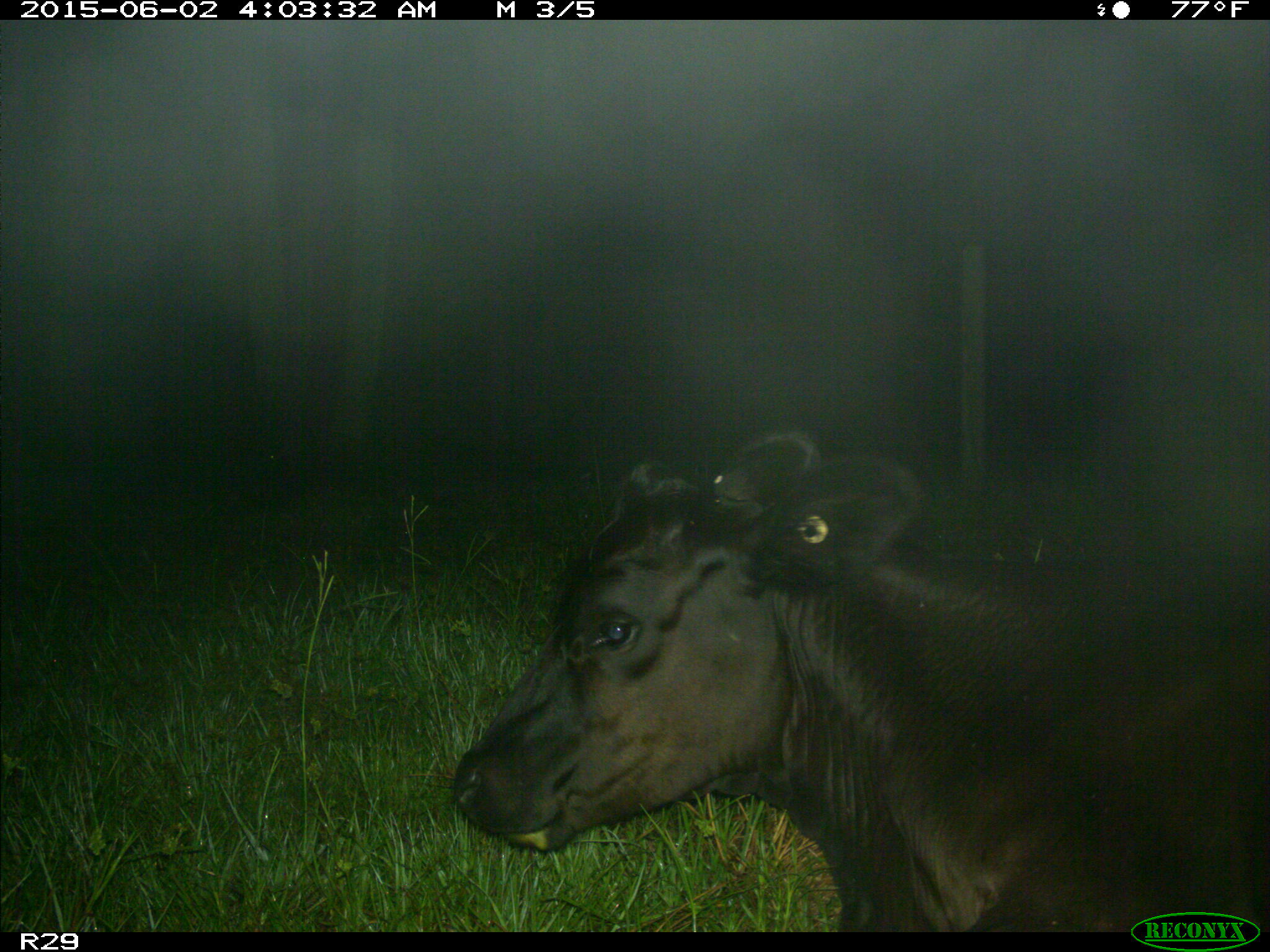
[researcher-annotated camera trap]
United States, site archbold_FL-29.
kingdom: Animalia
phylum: Chordata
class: Mammalia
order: Artiodactyla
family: Bovidae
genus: Bos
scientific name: Bos taurus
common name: domestic cow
Bos taurus (domestic cow).